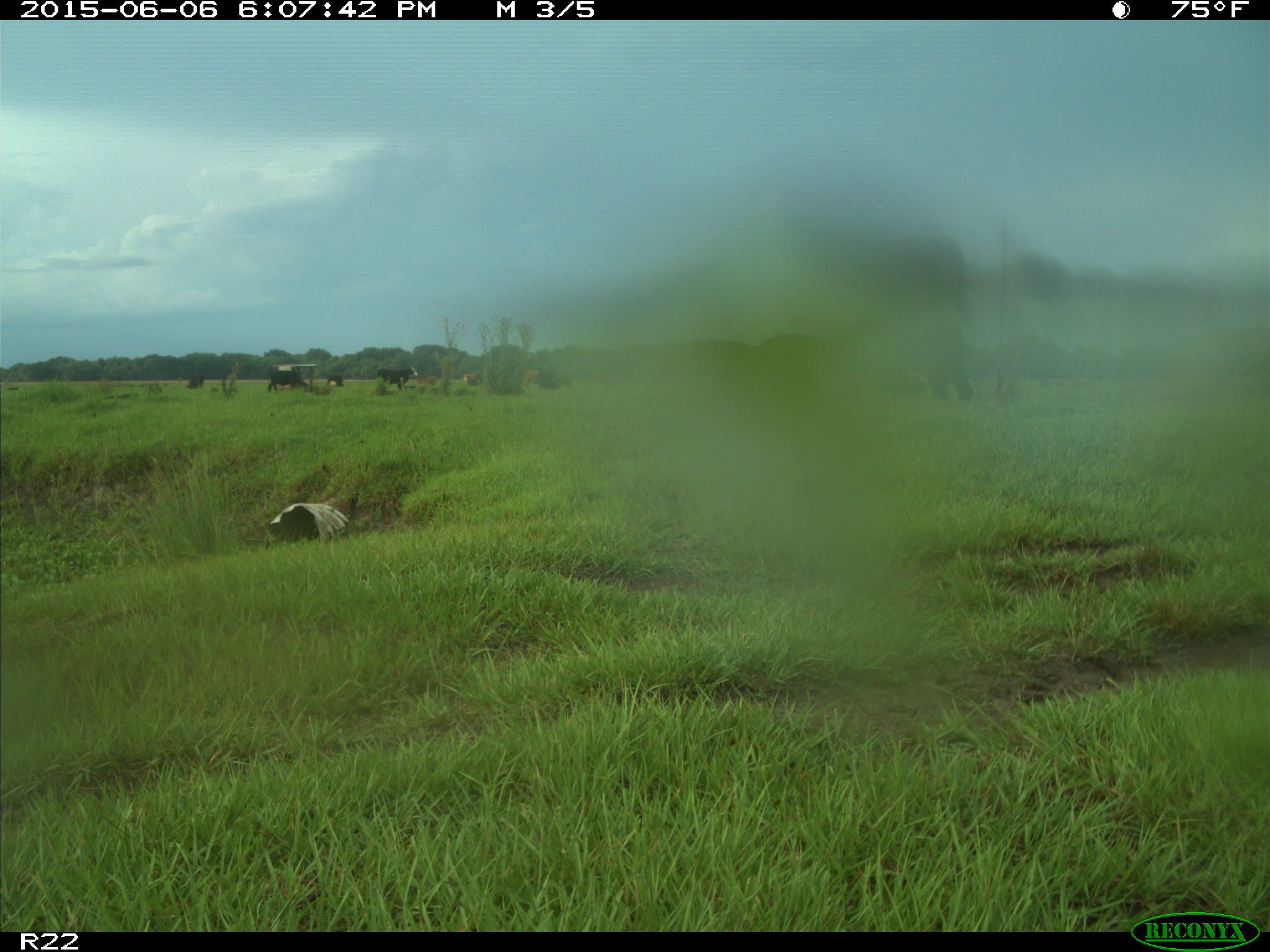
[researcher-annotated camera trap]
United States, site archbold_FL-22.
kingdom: Animalia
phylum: Chordata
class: Mammalia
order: Artiodactyla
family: Bovidae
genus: Bos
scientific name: Bos taurus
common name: domestic cow